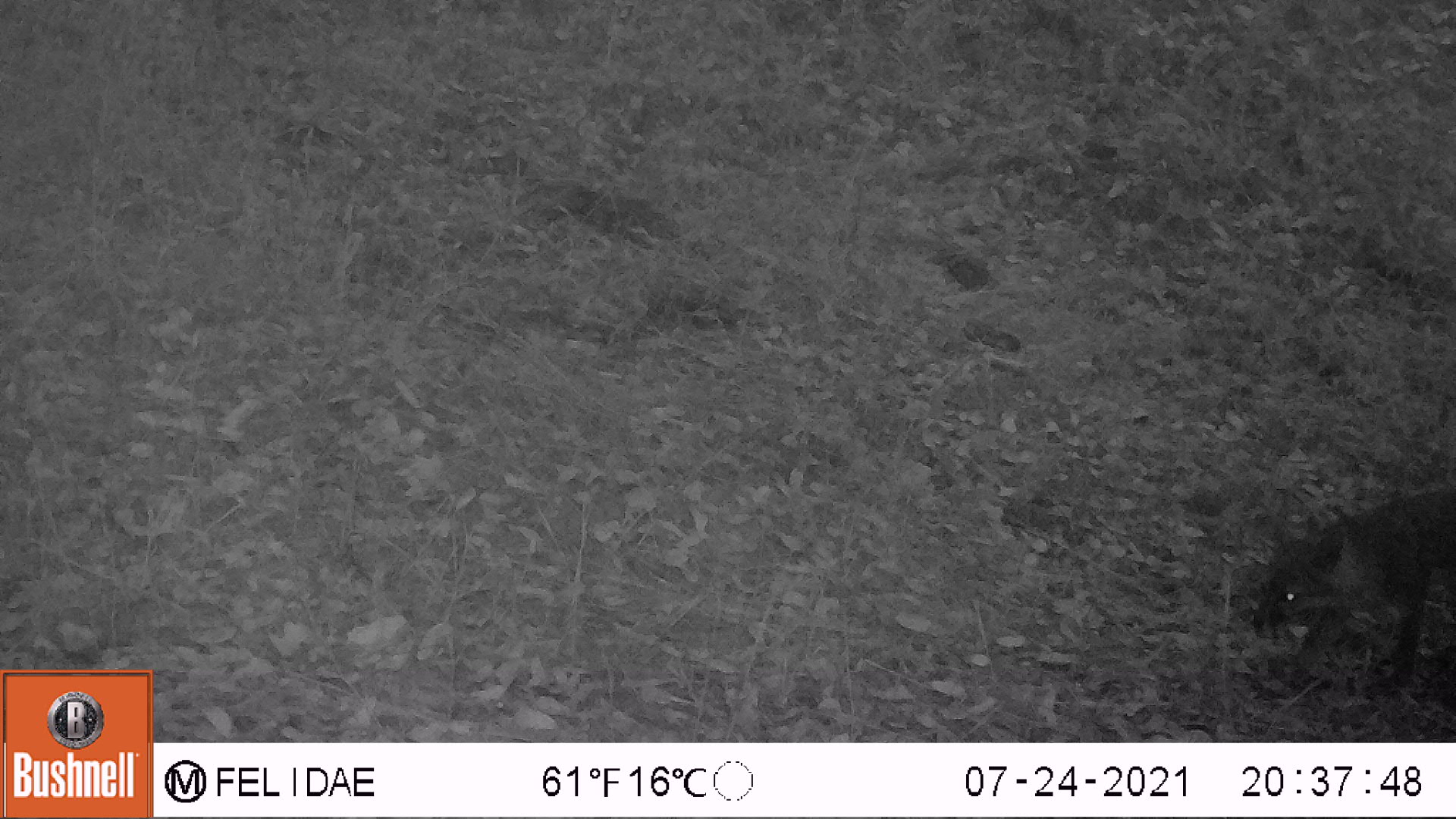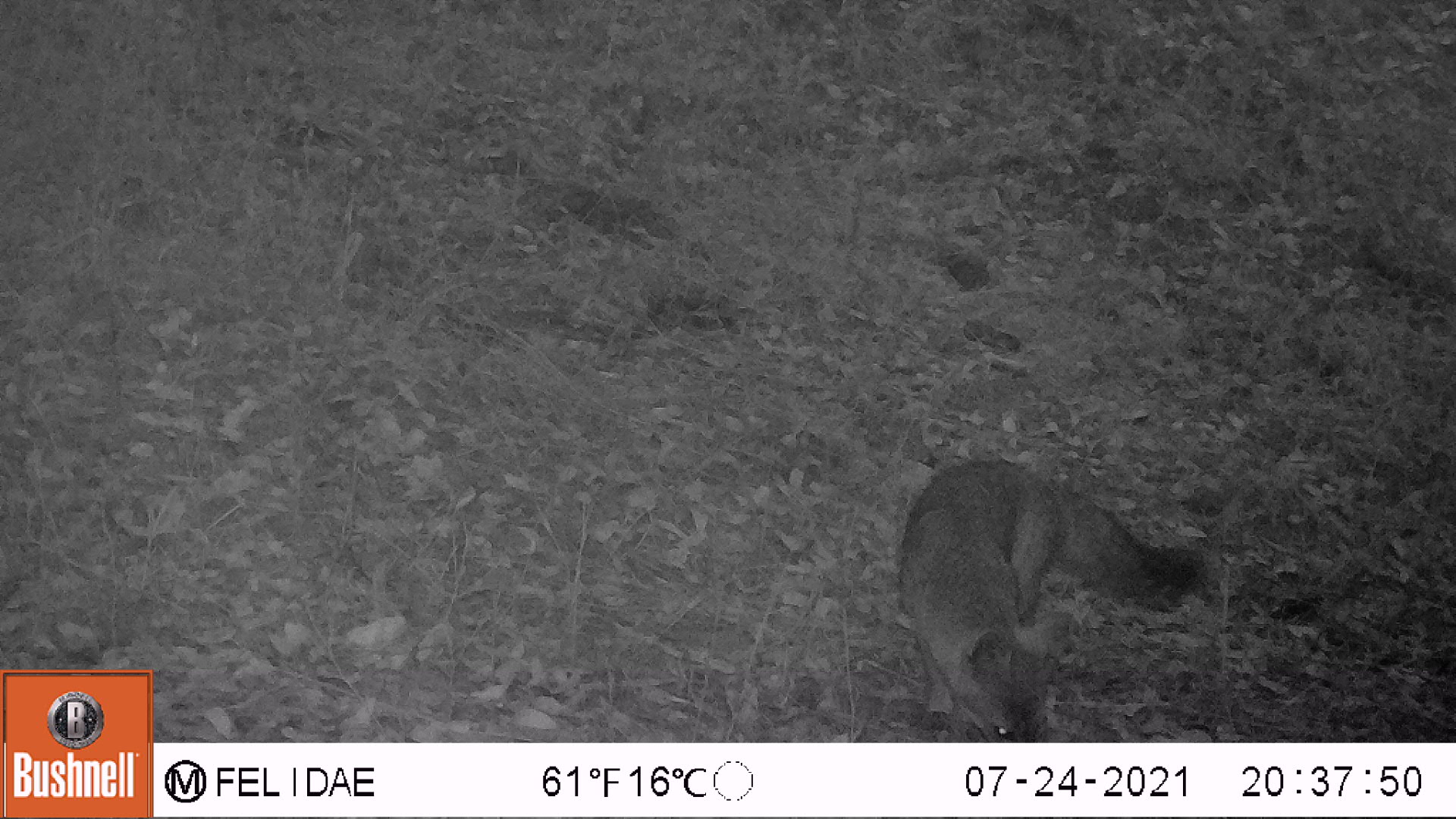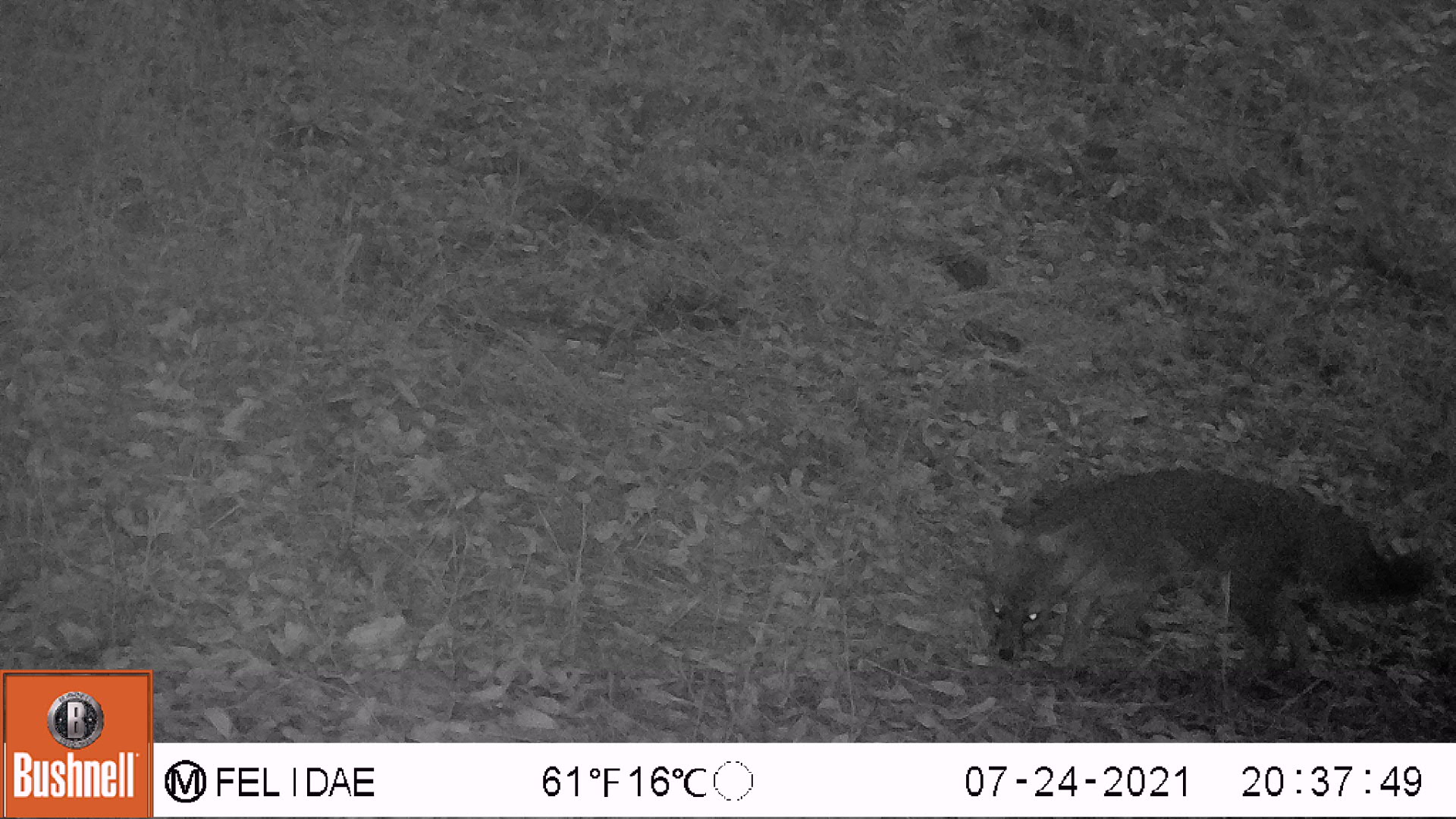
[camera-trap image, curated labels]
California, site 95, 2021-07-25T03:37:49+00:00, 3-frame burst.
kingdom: Animalia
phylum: Chordata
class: Mammalia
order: Carnivora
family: Canidae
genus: Urocyon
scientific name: Urocyon cinereoargenteus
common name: gray fox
Gray fox (Urocyon cinereoargenteus).